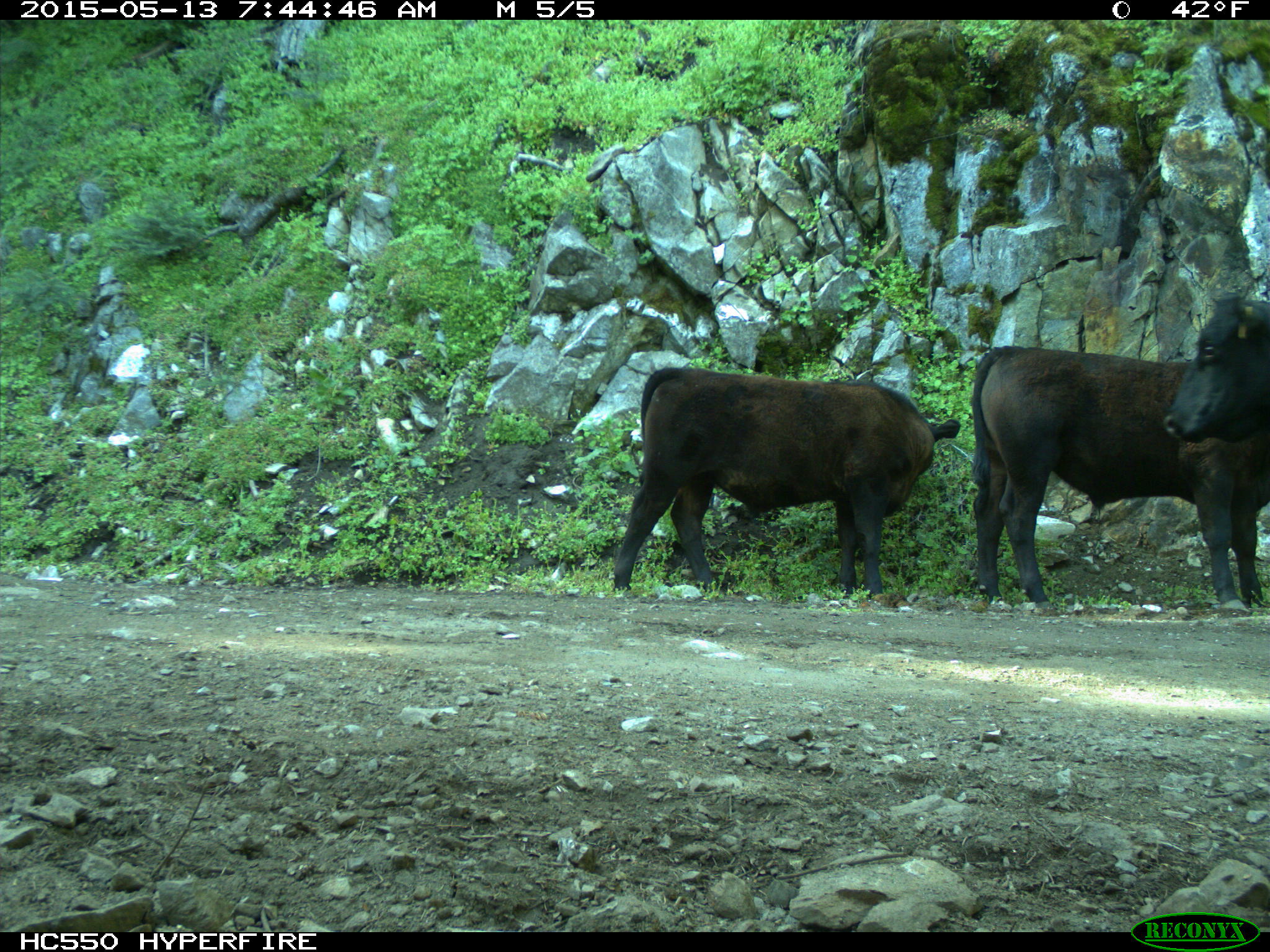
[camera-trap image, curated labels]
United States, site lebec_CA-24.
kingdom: Animalia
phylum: Chordata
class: Mammalia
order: Artiodactyla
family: Bovidae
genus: Bos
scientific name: Bos taurus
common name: domestic cow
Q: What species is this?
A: Bos taurus (domestic cow).